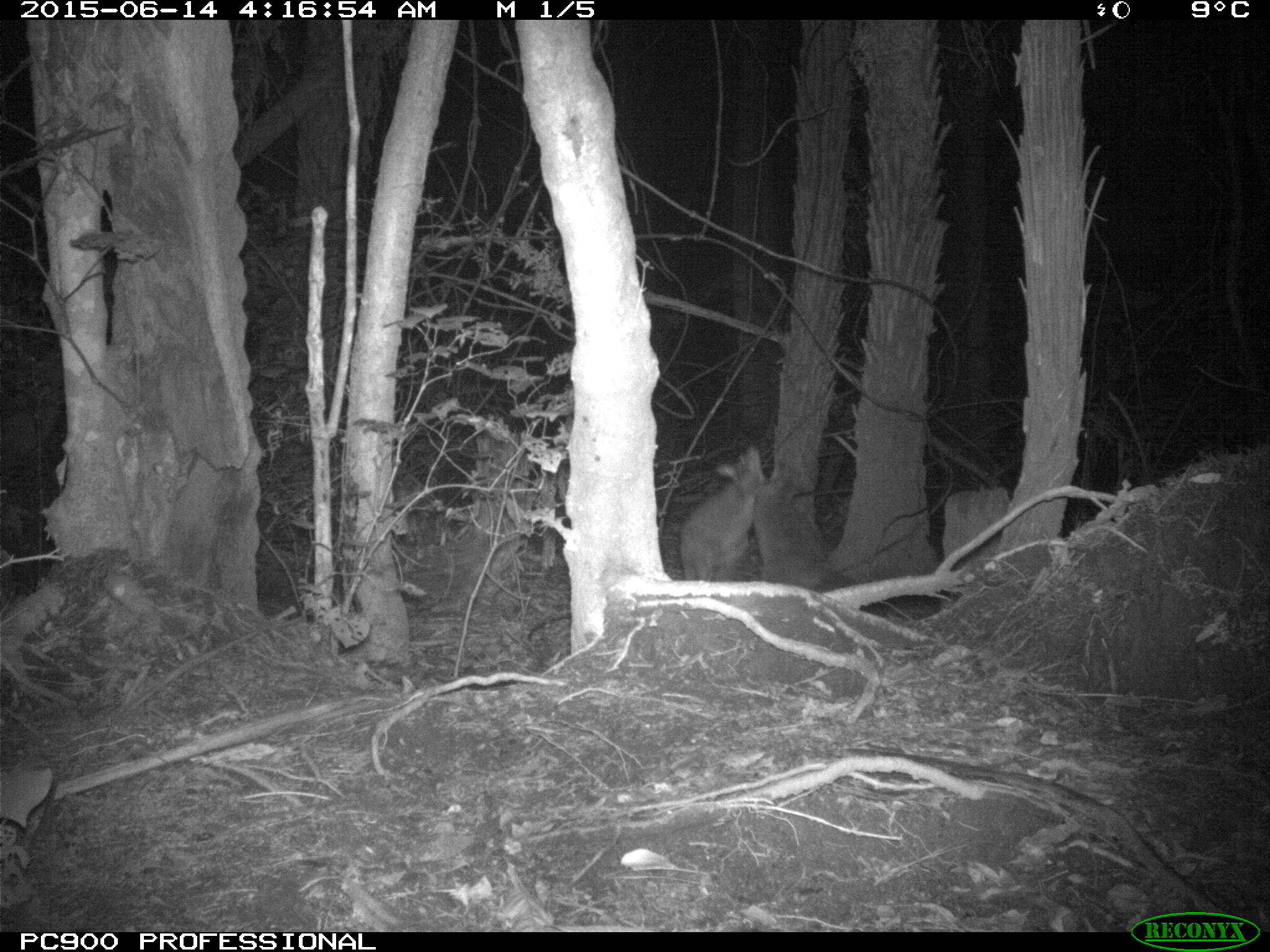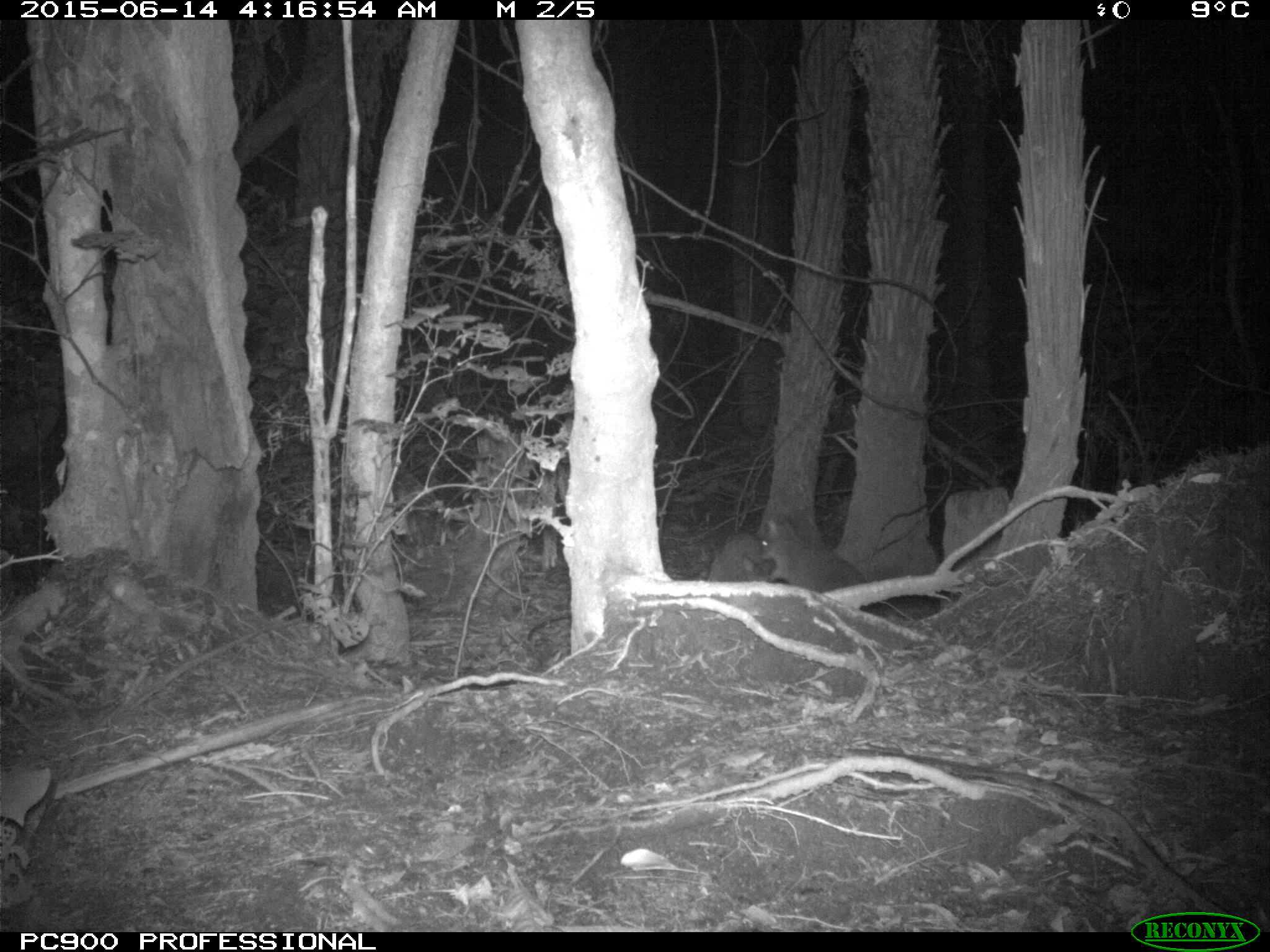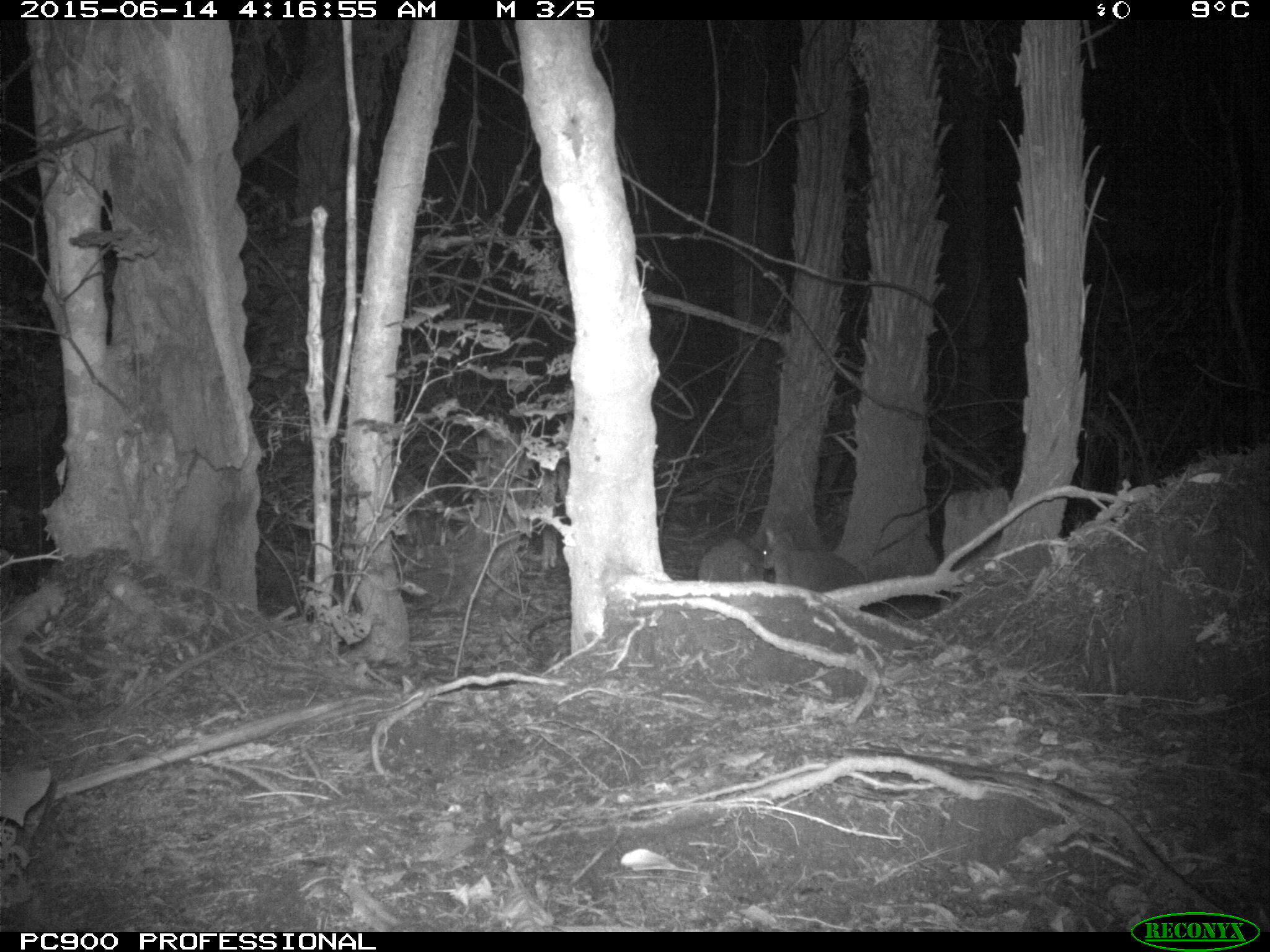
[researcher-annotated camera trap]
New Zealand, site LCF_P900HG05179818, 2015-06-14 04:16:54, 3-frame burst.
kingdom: Animalia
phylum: Chordata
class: Mammalia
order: Diprotodontia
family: Macropodidae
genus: Notamacropus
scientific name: Notamacropus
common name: wallaby